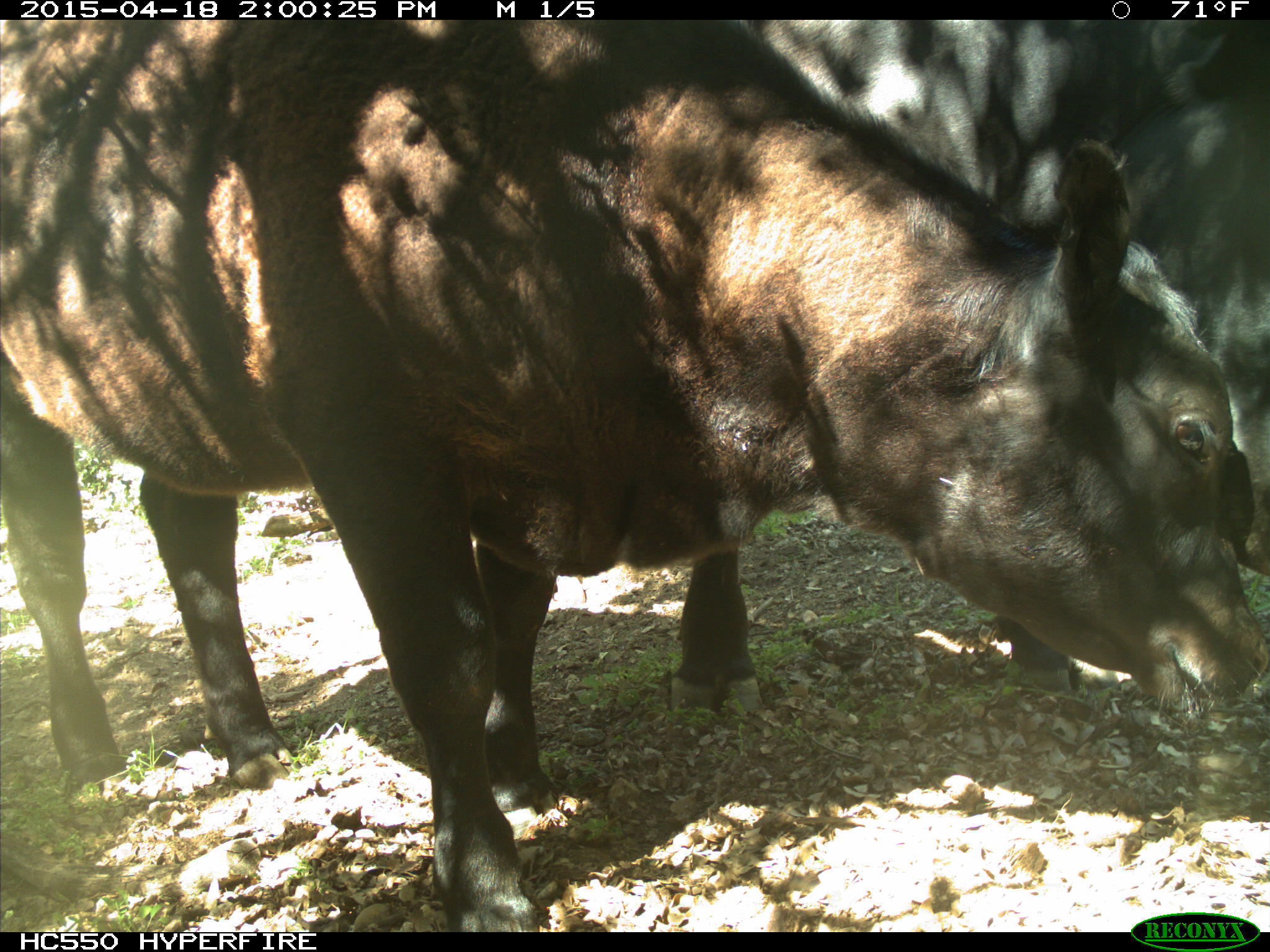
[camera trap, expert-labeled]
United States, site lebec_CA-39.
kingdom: Animalia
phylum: Chordata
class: Mammalia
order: Artiodactyla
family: Bovidae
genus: Bos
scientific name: Bos taurus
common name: domestic cow